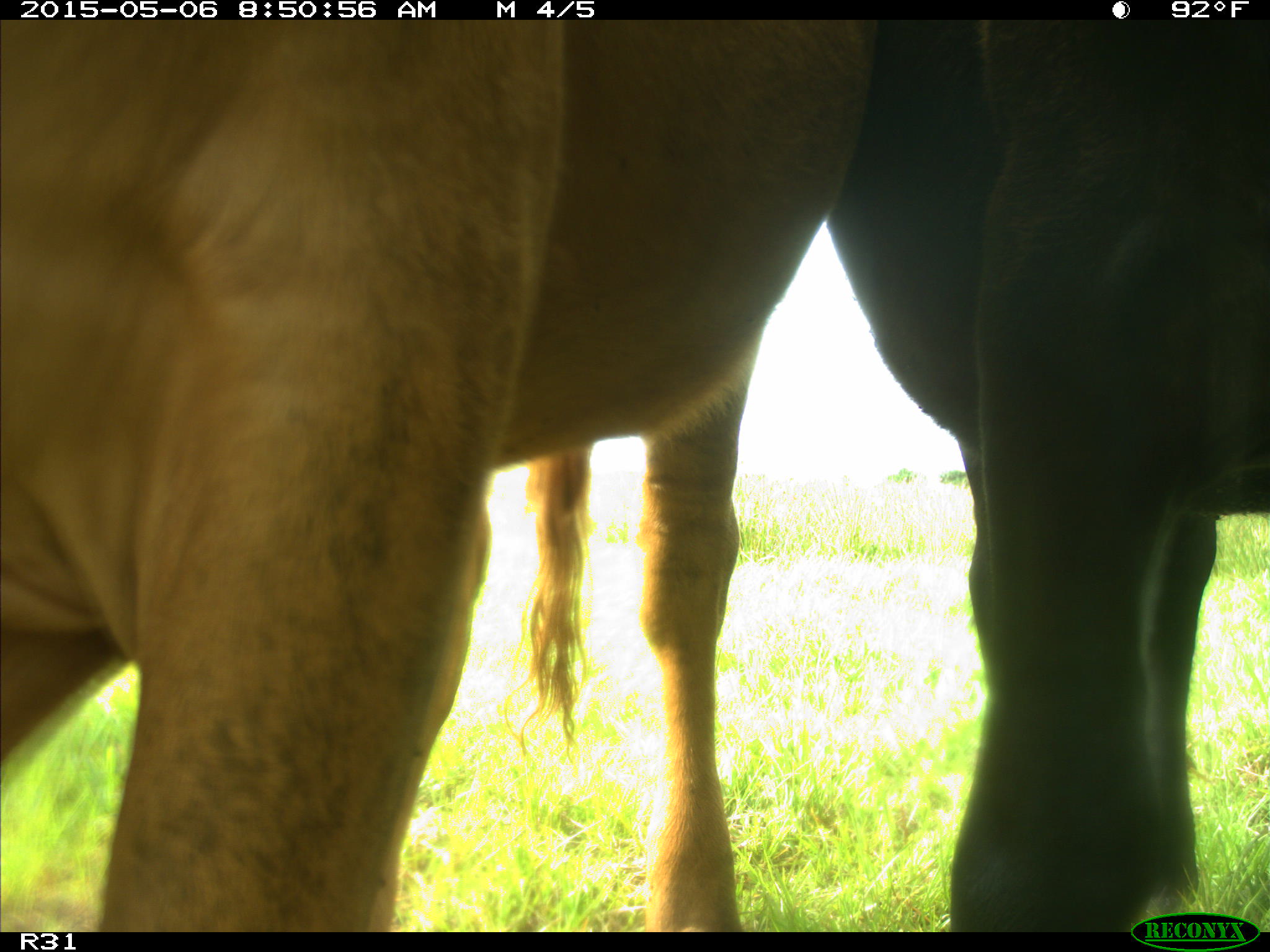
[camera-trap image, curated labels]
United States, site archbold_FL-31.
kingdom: Animalia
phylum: Chordata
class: Mammalia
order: Artiodactyla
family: Bovidae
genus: Bos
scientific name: Bos taurus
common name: domestic cow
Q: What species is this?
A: Bos taurus (domestic cow).